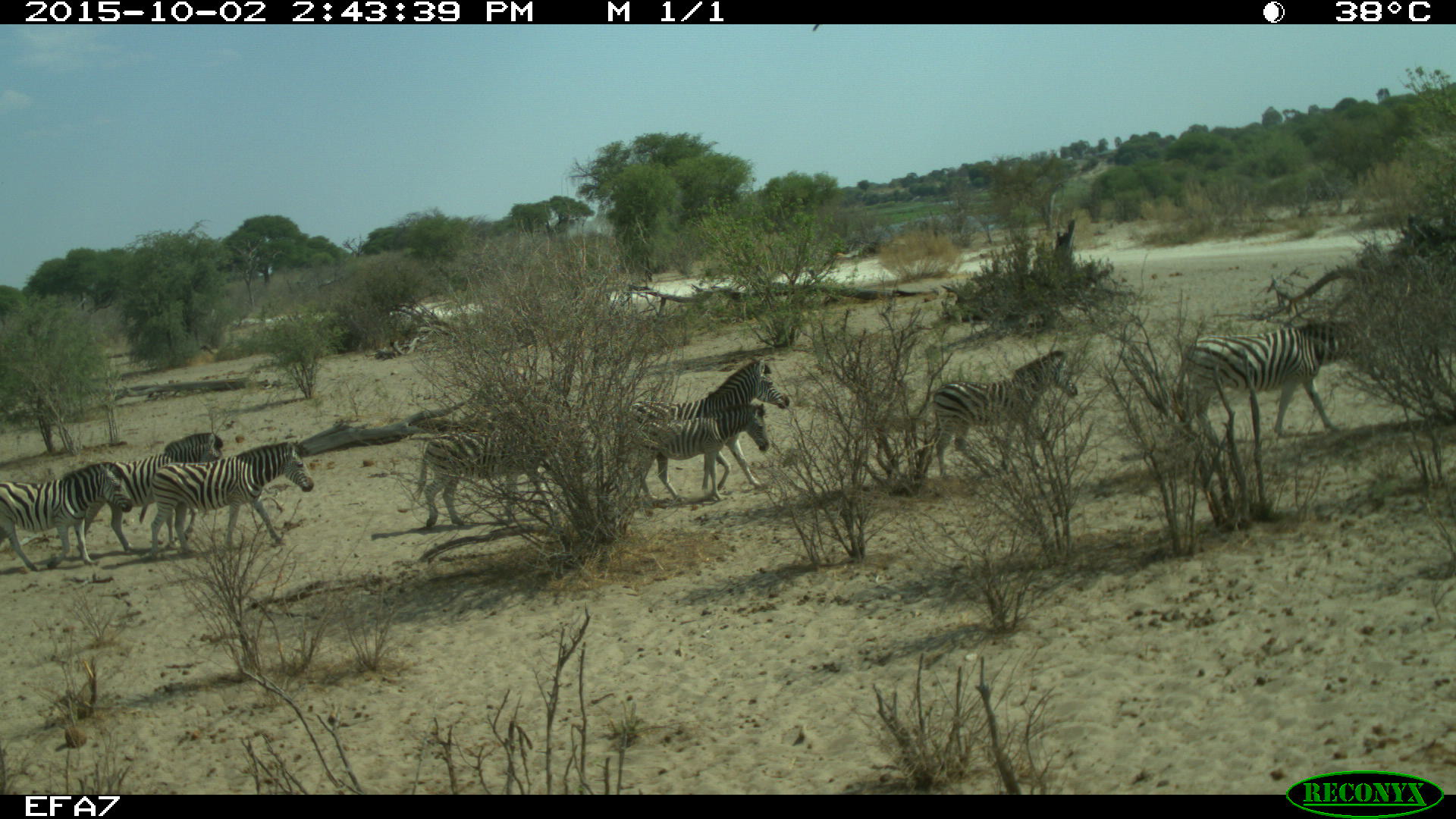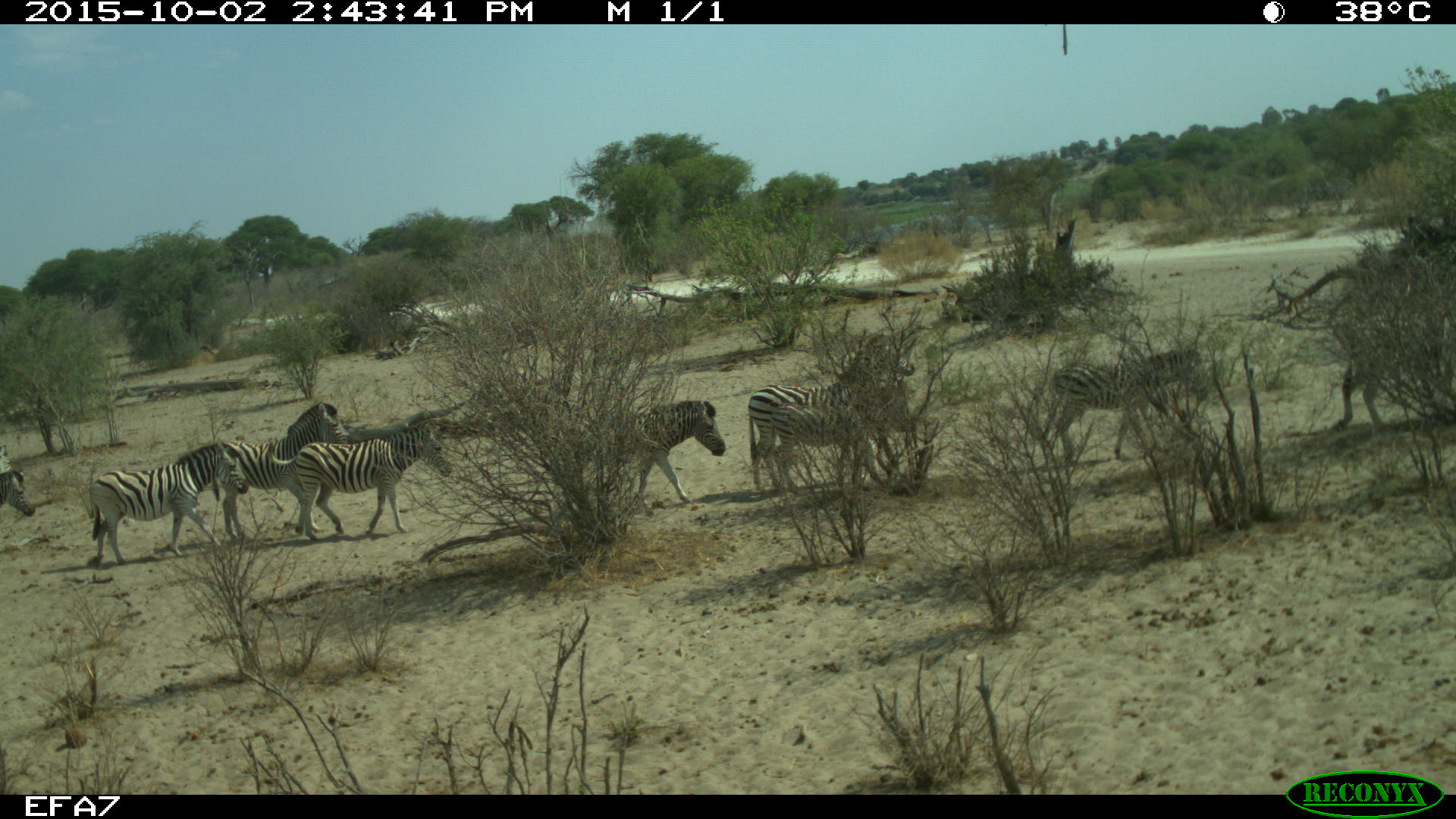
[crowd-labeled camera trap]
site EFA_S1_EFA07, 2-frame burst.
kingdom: Animalia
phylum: Chordata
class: Mammalia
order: Perissodactyla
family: Equidae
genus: Equus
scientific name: Equus quagga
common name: plains zebra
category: zebraplains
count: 8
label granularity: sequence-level